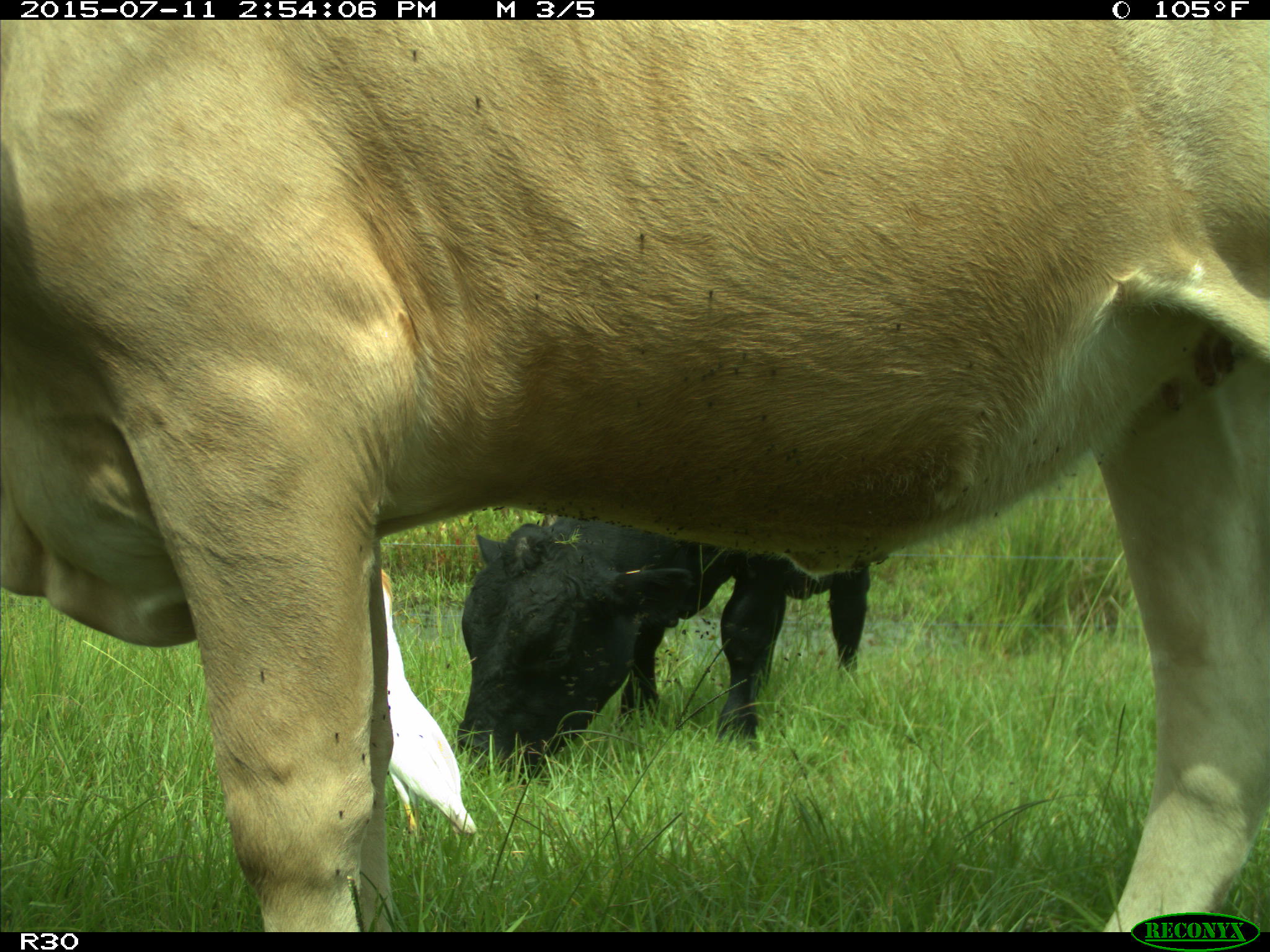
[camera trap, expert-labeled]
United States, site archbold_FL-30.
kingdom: Animalia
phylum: Chordata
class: Mammalia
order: Artiodactyla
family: Bovidae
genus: Bos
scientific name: Bos taurus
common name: domestic cow